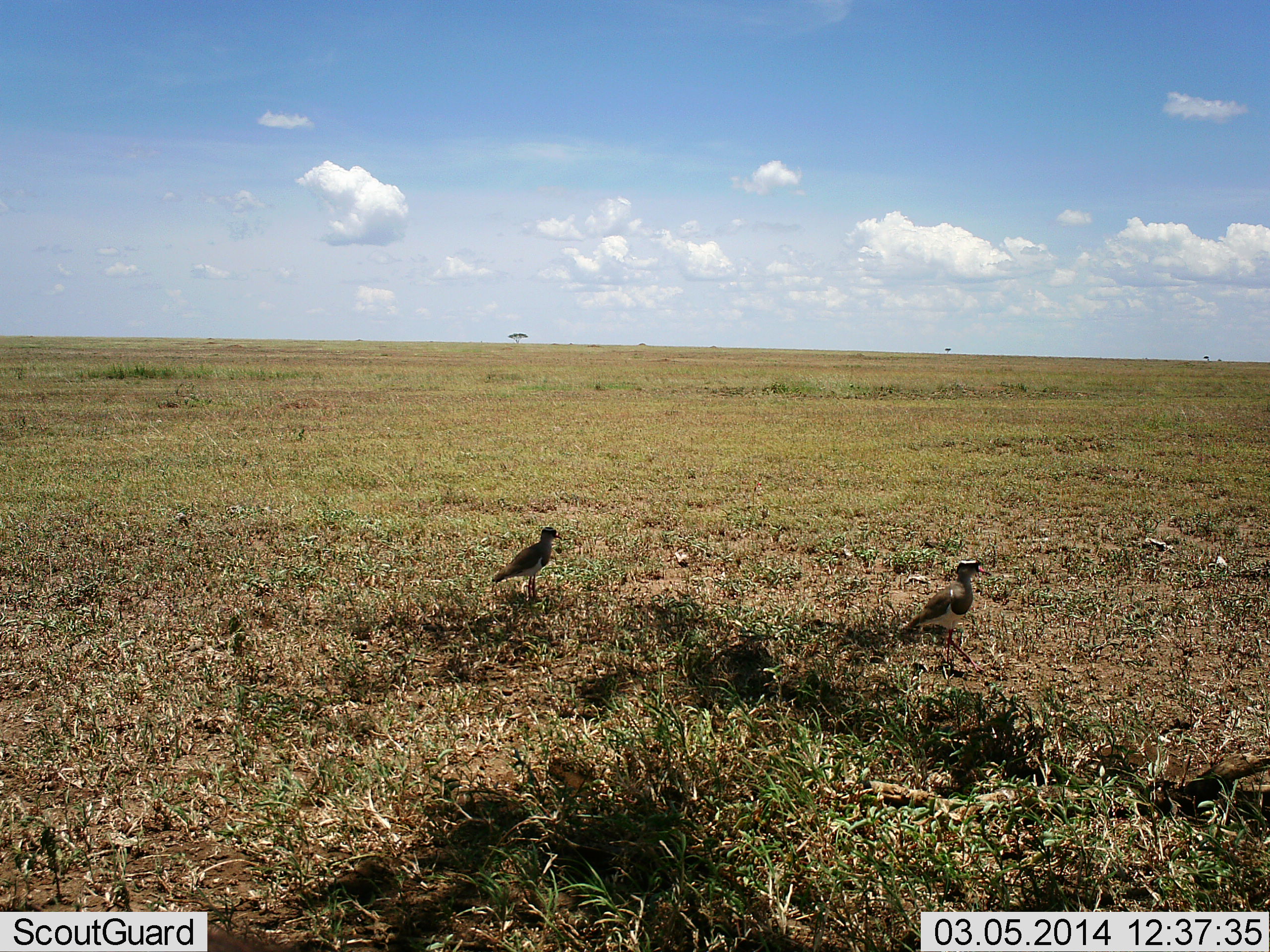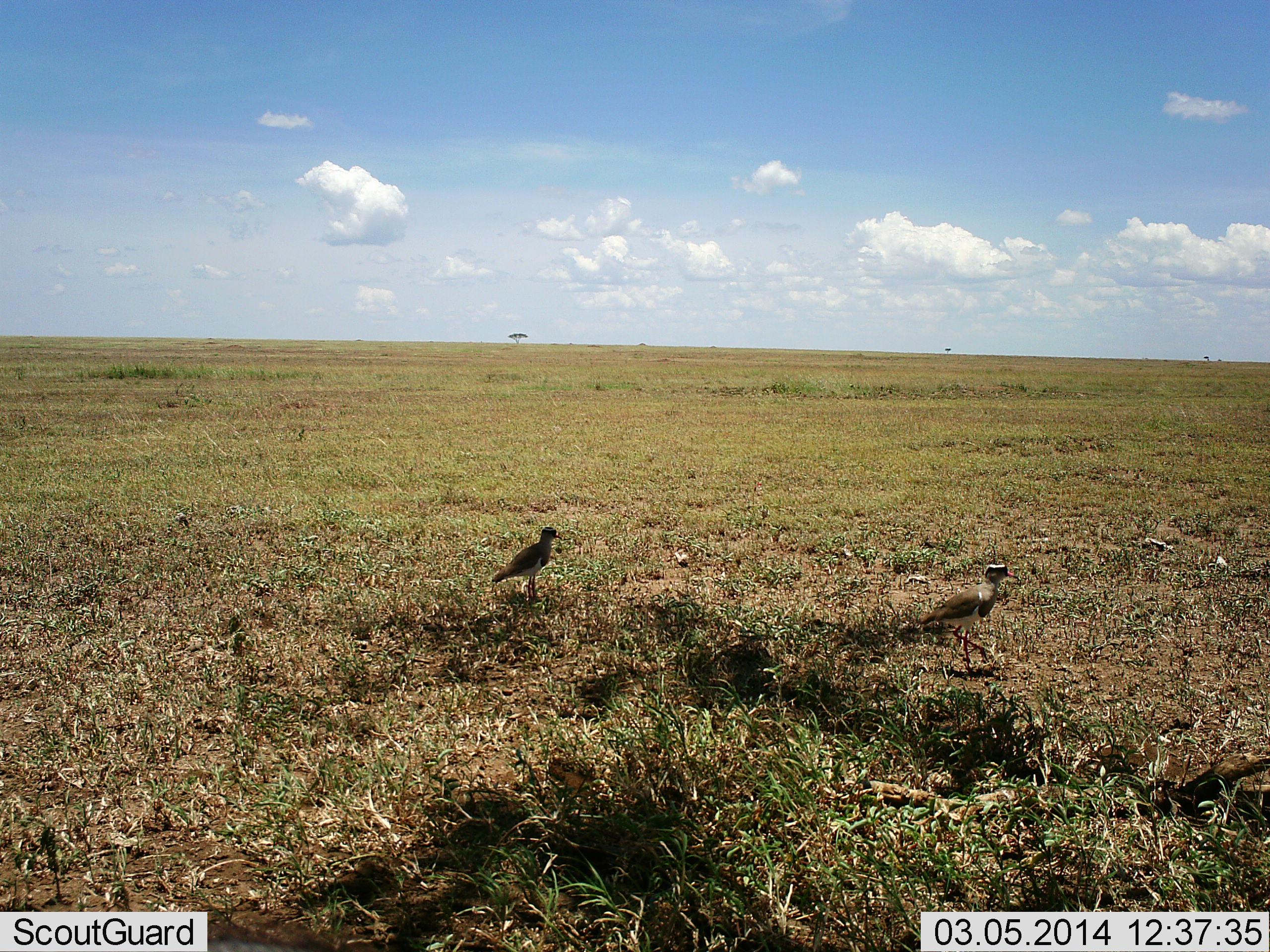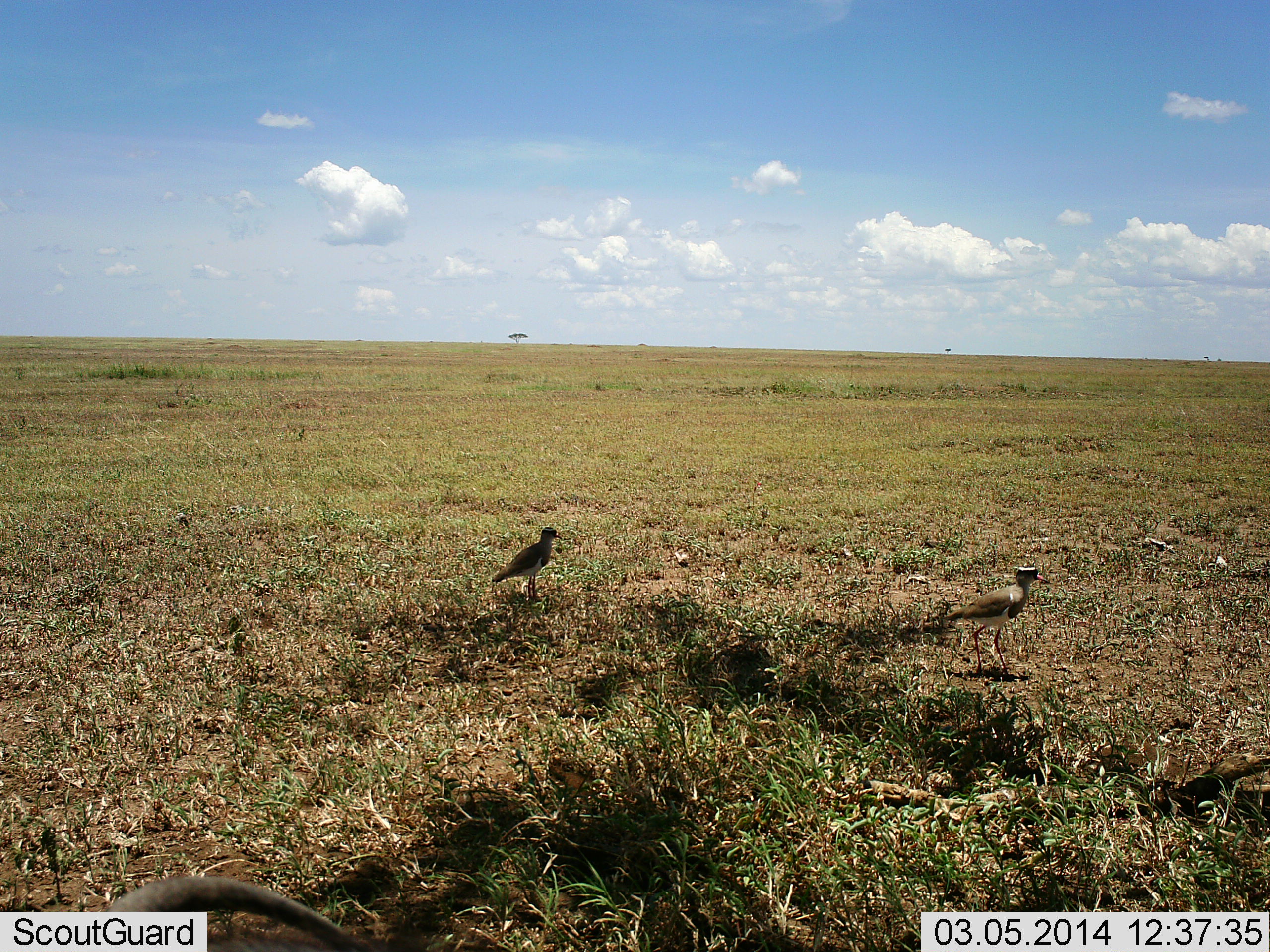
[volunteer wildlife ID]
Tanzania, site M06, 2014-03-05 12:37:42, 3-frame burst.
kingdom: Animalia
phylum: Chordata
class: Aves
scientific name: Aves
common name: bird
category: otherbird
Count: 2.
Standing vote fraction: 100%.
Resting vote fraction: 0%.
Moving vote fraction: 80%.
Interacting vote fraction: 0%.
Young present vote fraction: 0%.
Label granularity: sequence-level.